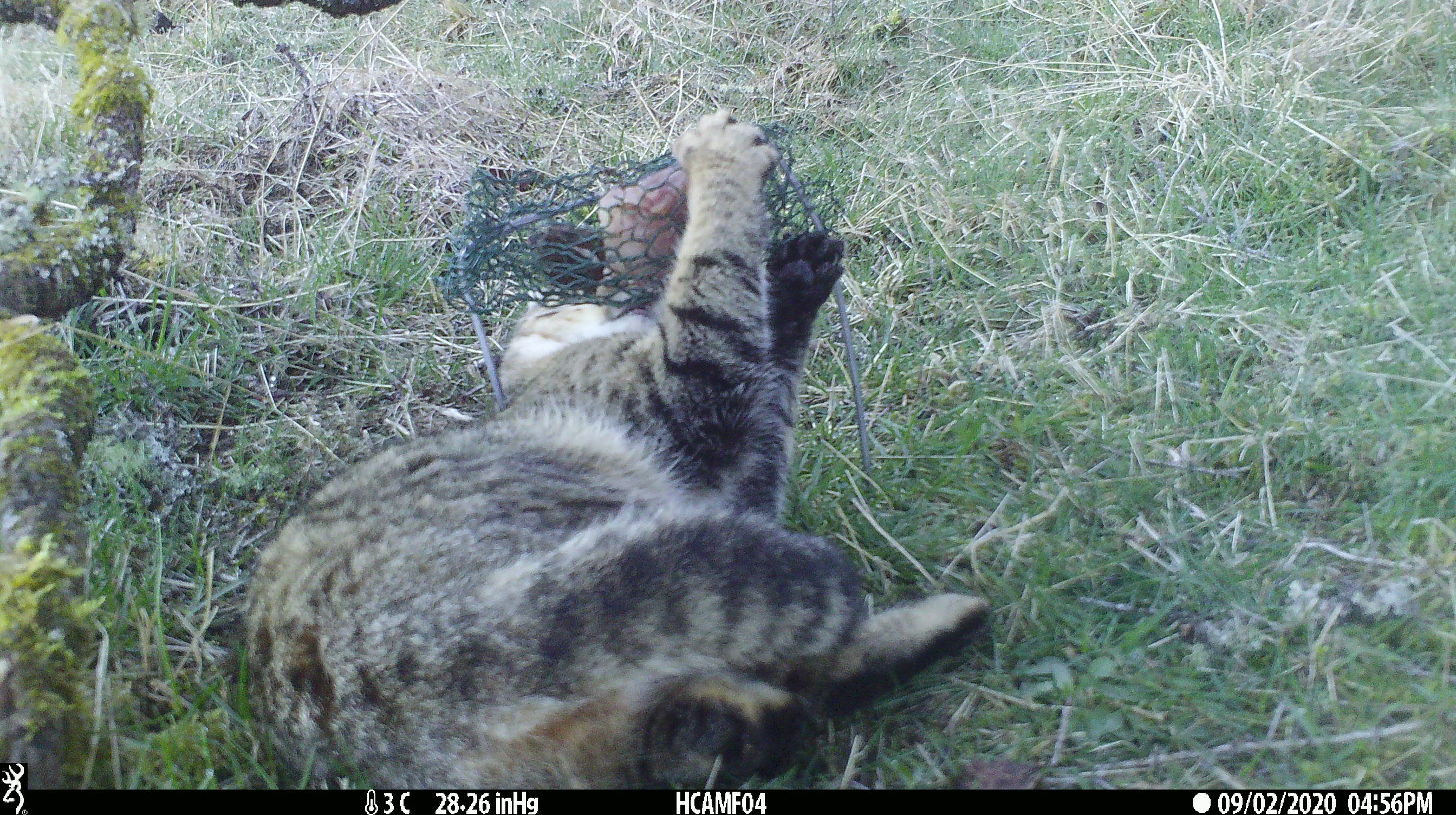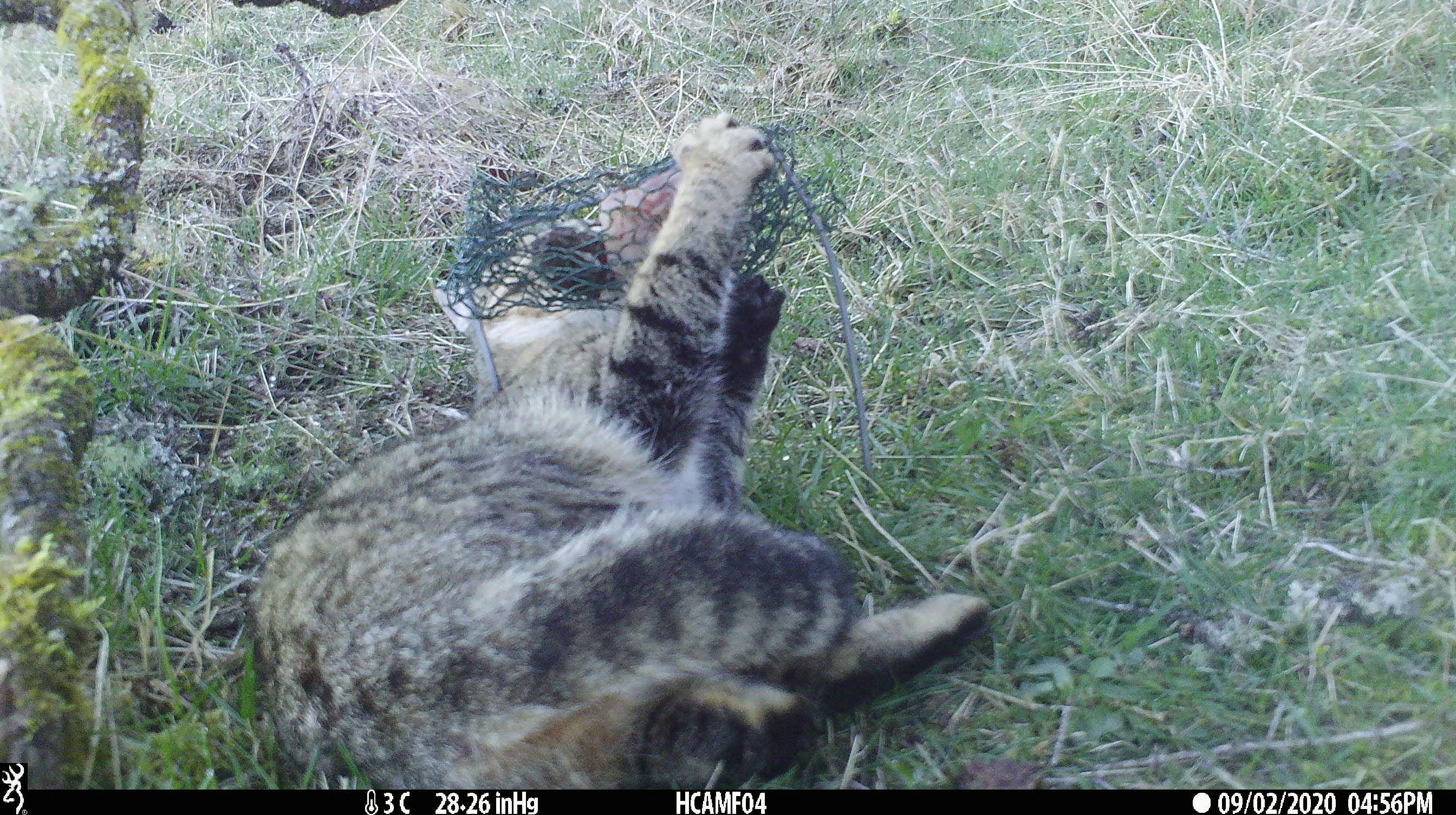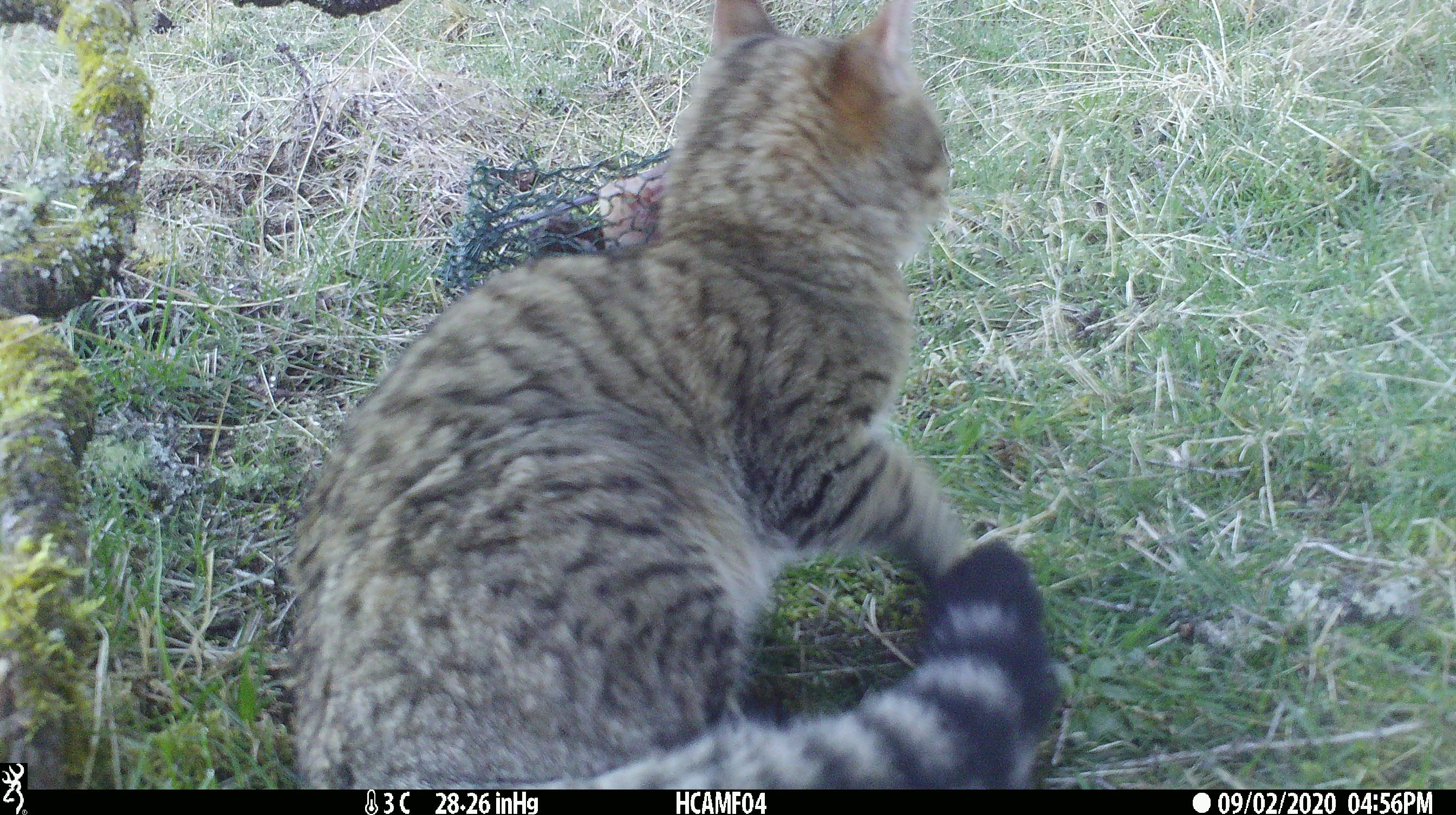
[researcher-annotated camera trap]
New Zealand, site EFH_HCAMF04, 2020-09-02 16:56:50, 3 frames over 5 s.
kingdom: Animalia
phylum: Chordata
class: Mammalia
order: Carnivora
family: Felidae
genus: Felis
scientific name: Felis catus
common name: domestic cat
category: cat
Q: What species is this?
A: Cat (domestic cat) (Felis catus).